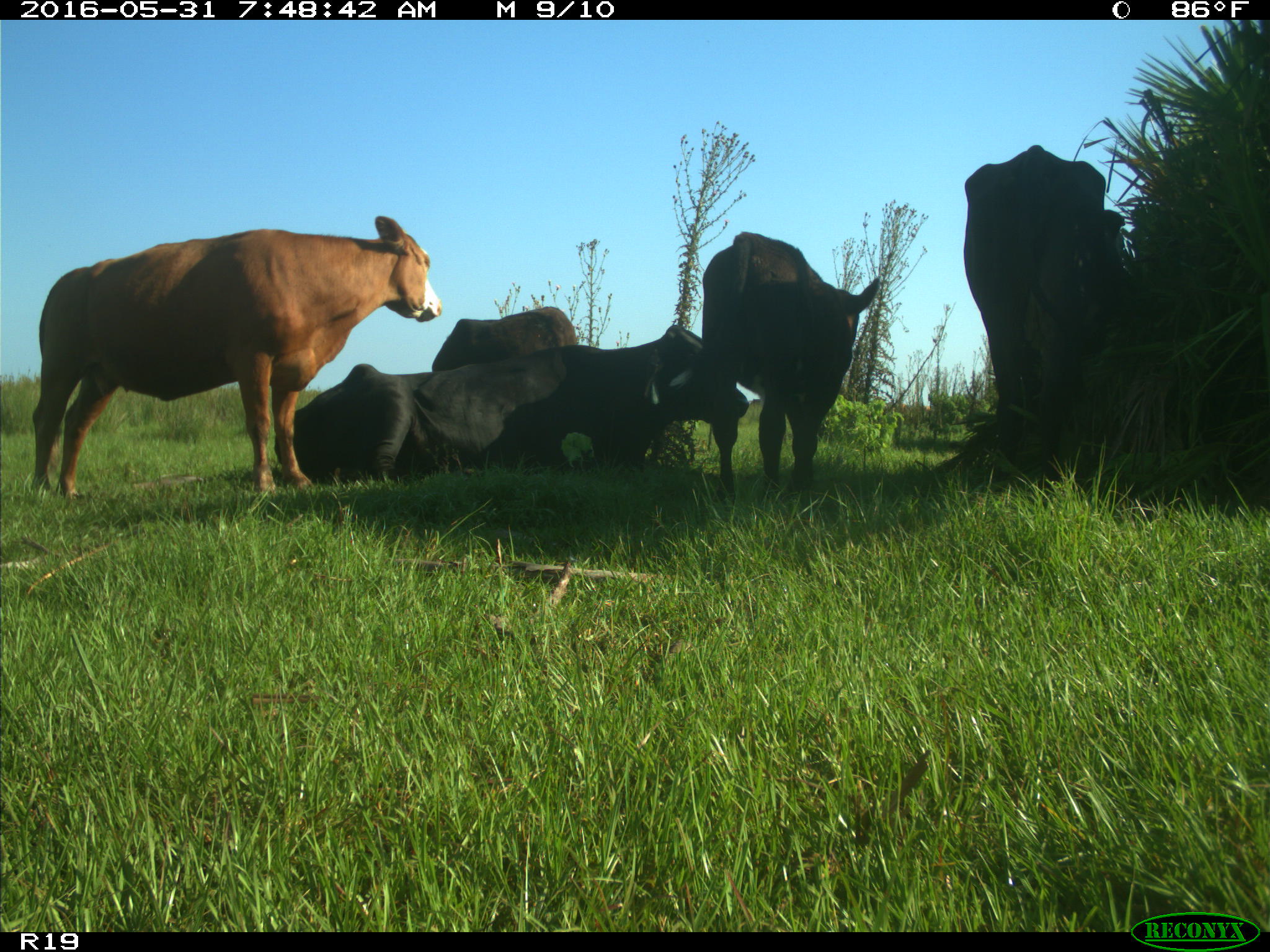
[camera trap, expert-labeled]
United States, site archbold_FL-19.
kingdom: Animalia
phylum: Chordata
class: Mammalia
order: Artiodactyla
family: Bovidae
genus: Bos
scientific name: Bos taurus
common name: domestic cow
Bos taurus (domestic cow).